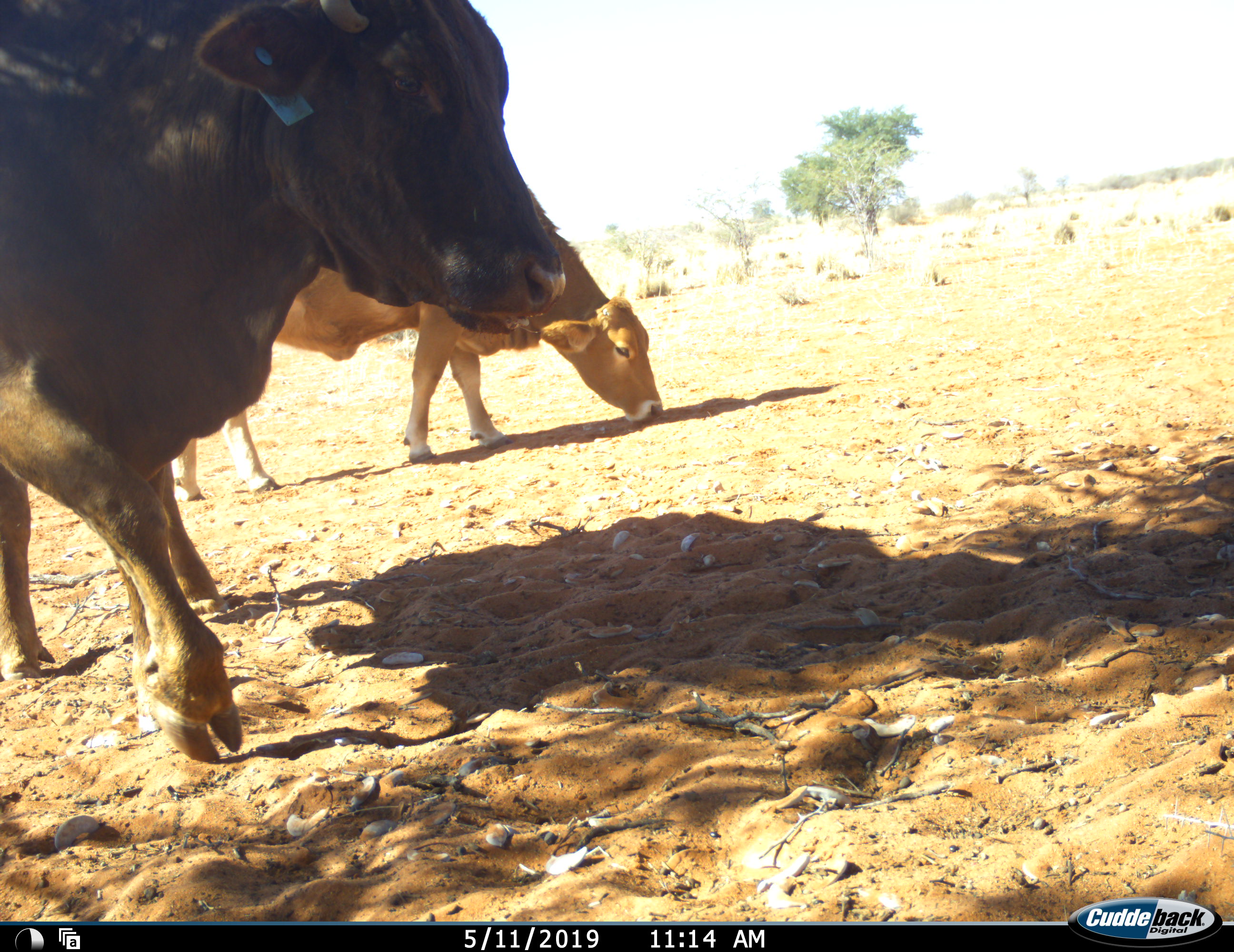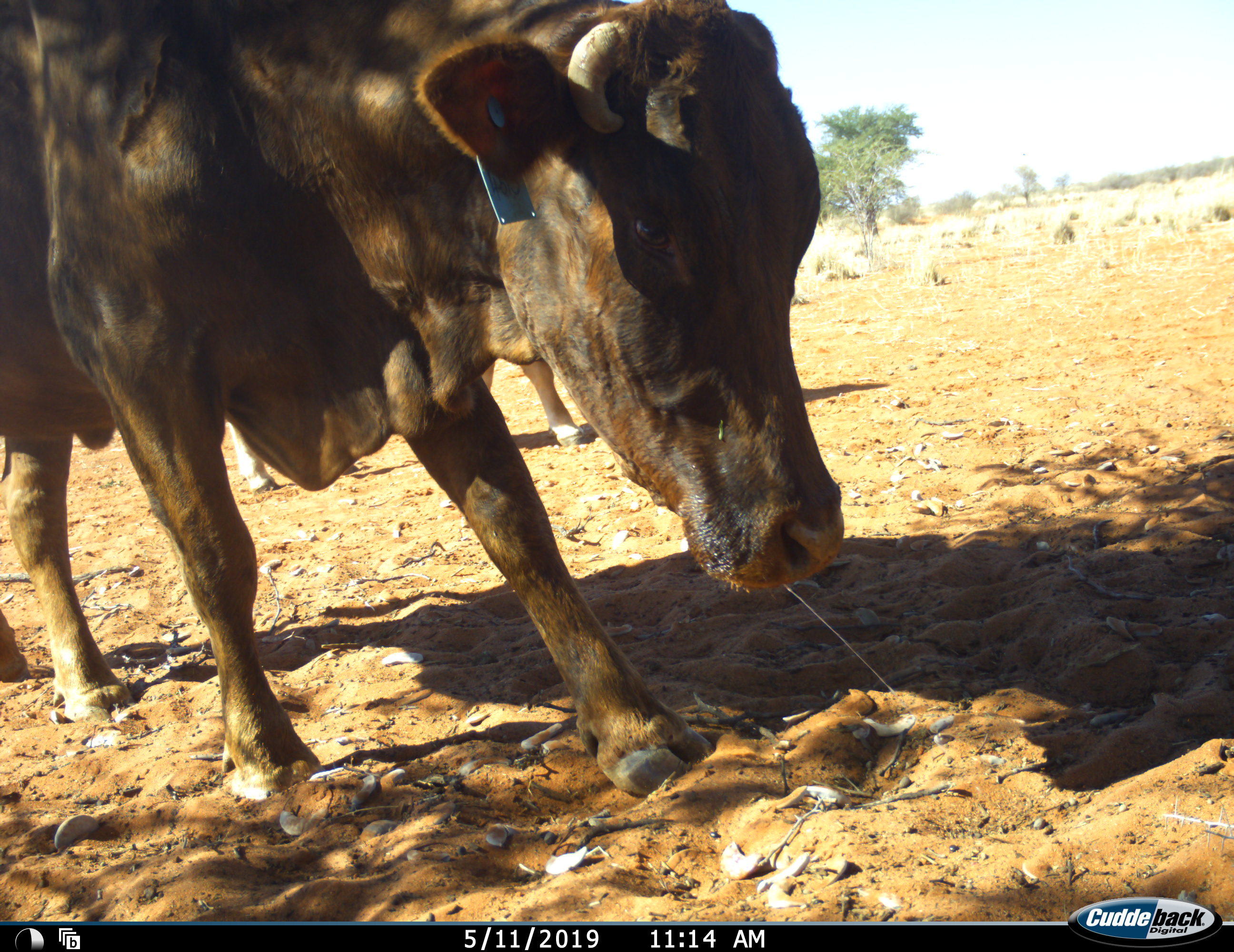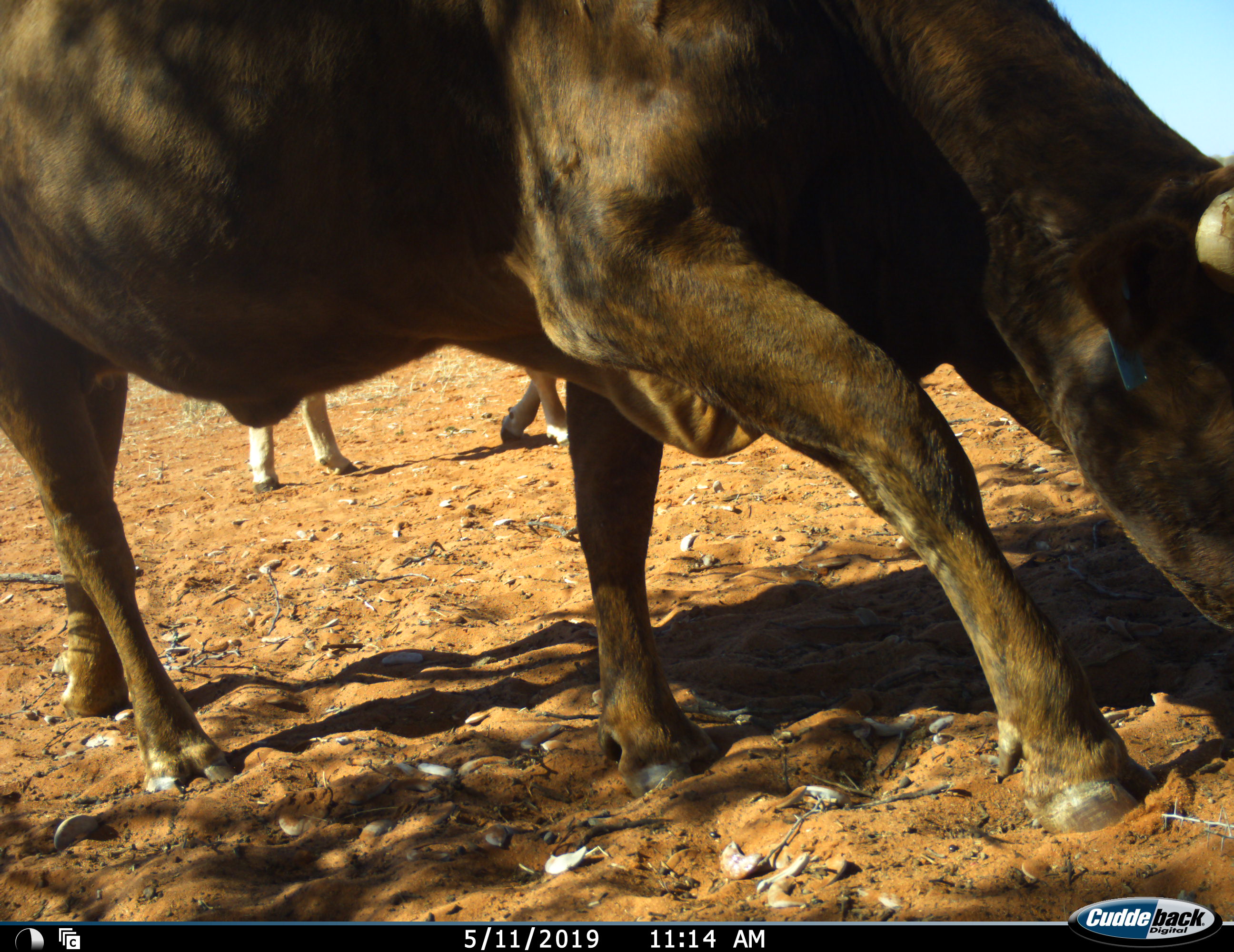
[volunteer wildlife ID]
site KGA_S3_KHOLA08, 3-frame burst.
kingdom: Animalia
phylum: Chordata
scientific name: Vertebrata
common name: domestic animal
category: domesticanimal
Domesticanimal (domestic animal) (Vertebrata), count 2. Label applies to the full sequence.